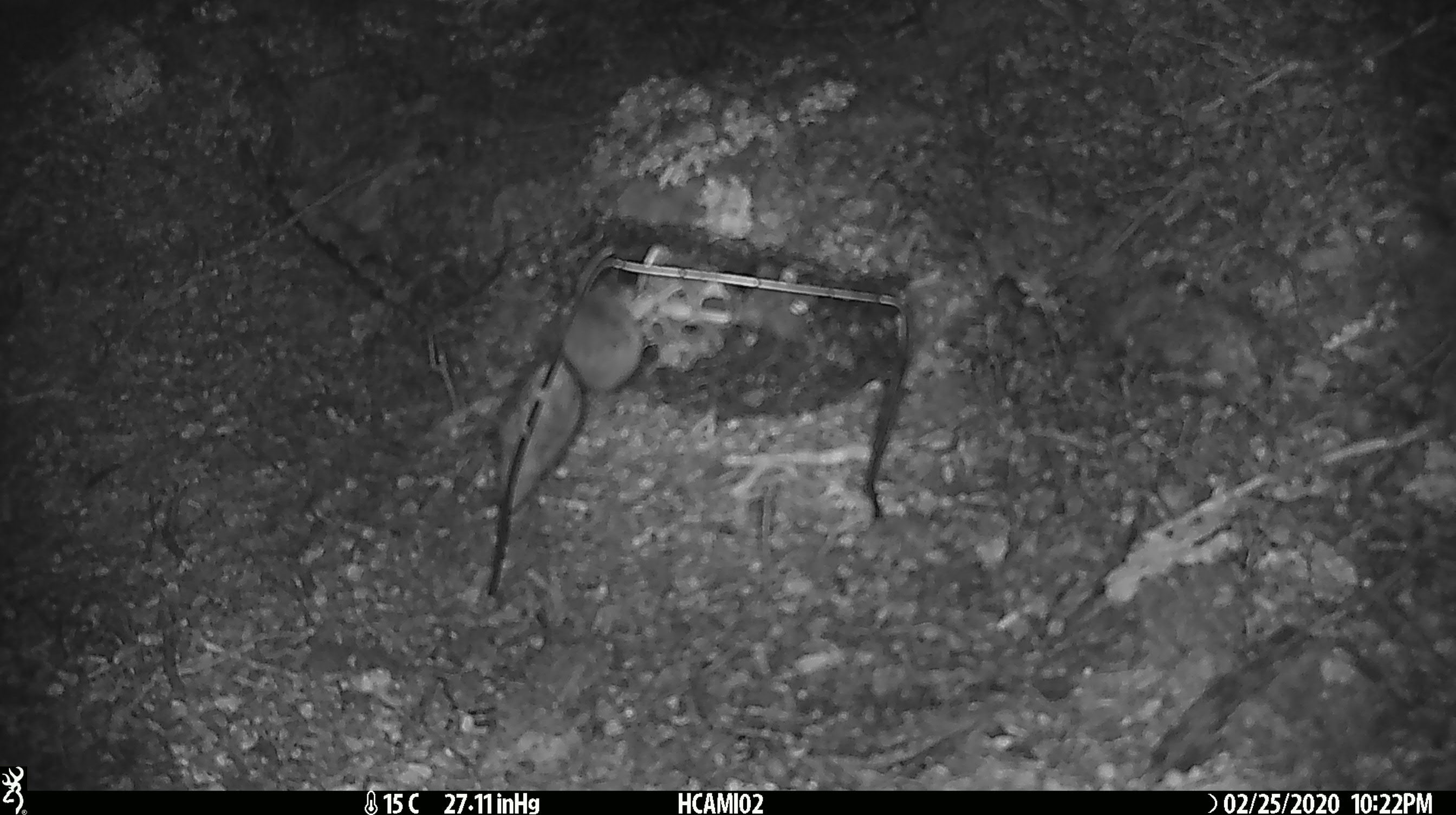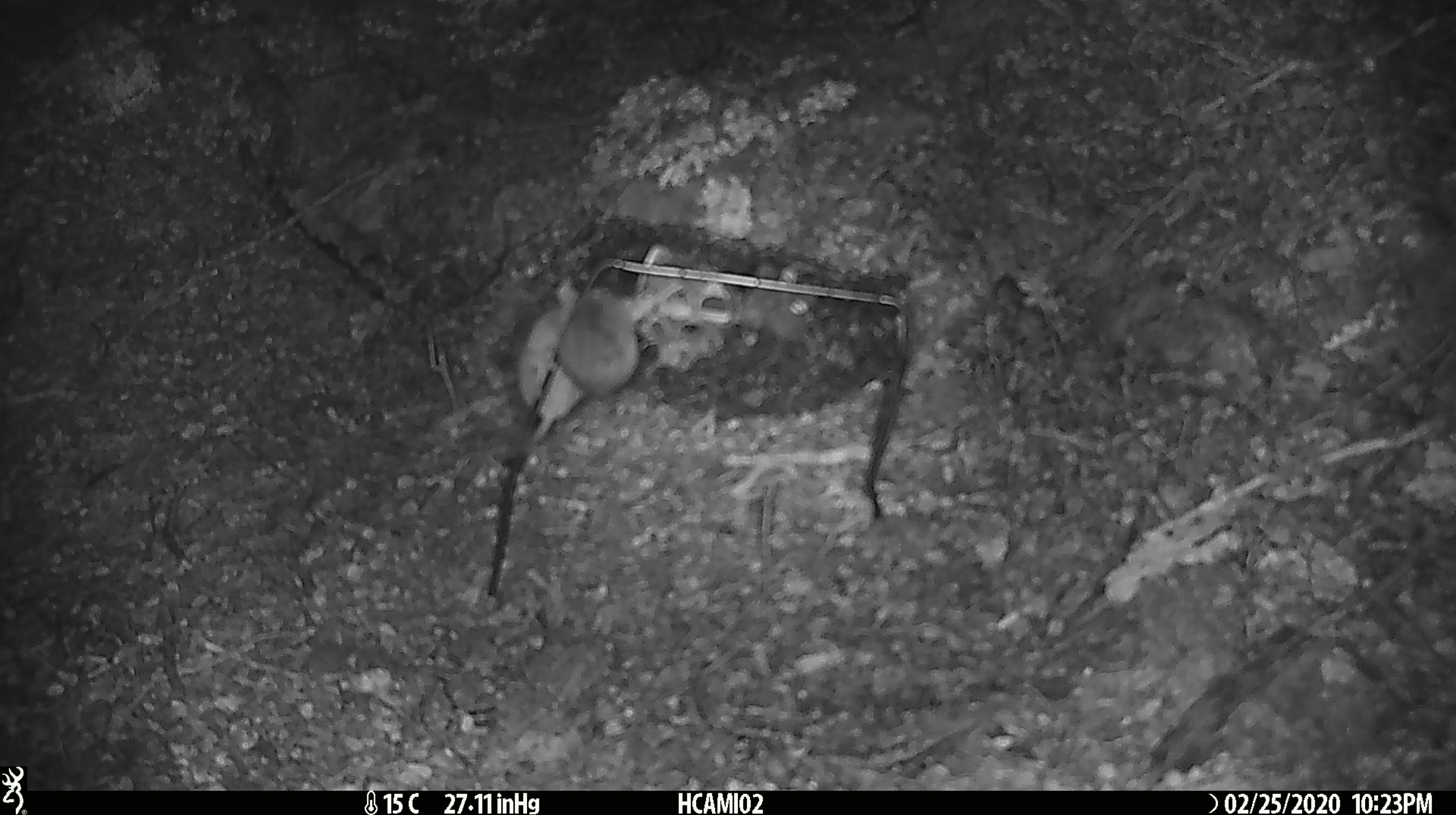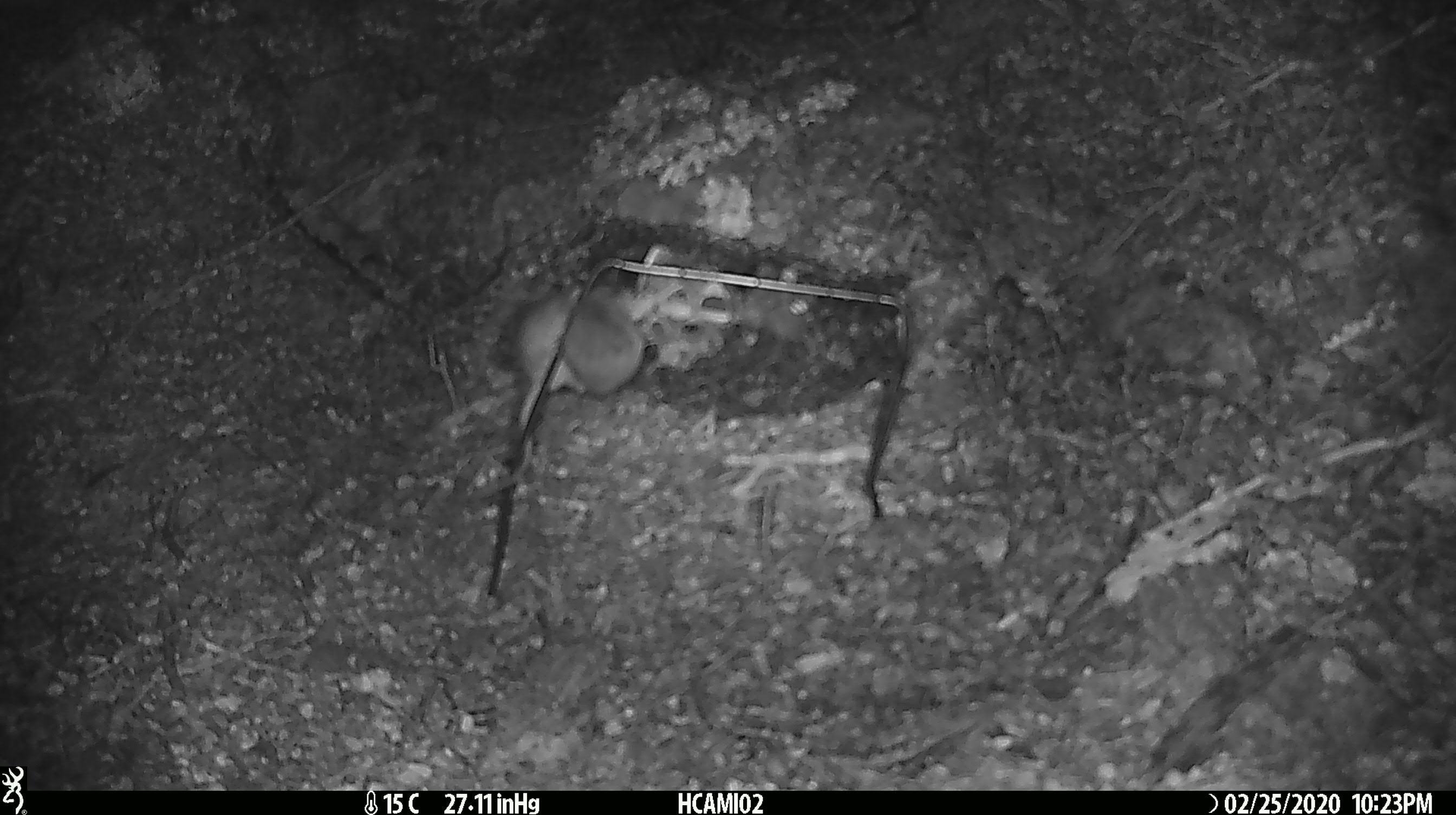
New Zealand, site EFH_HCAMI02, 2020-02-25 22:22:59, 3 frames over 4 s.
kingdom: Animalia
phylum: Chordata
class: Mammalia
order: Rodentia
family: Muridae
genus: Mus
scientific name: Mus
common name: mouse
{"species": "mouse (Mus)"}